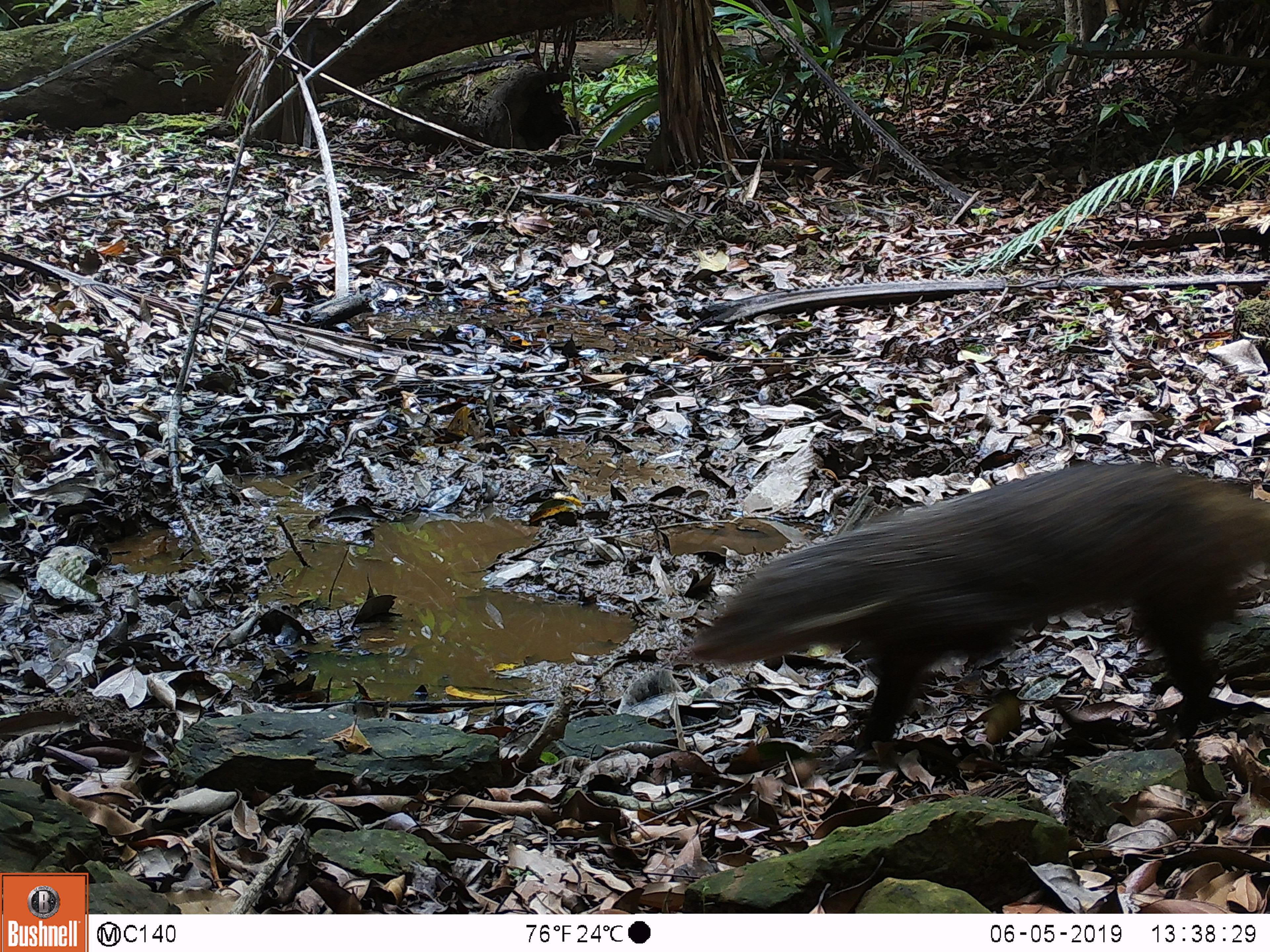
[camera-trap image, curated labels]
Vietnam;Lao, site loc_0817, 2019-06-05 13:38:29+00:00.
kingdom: Animalia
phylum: Chordata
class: Mammalia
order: Carnivora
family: Herpestidae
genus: Urva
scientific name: Urva urva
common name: crab-eating mongoose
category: crab eating mongoose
Crab eating mongoose (crab-eating mongoose) (Urva urva). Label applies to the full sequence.